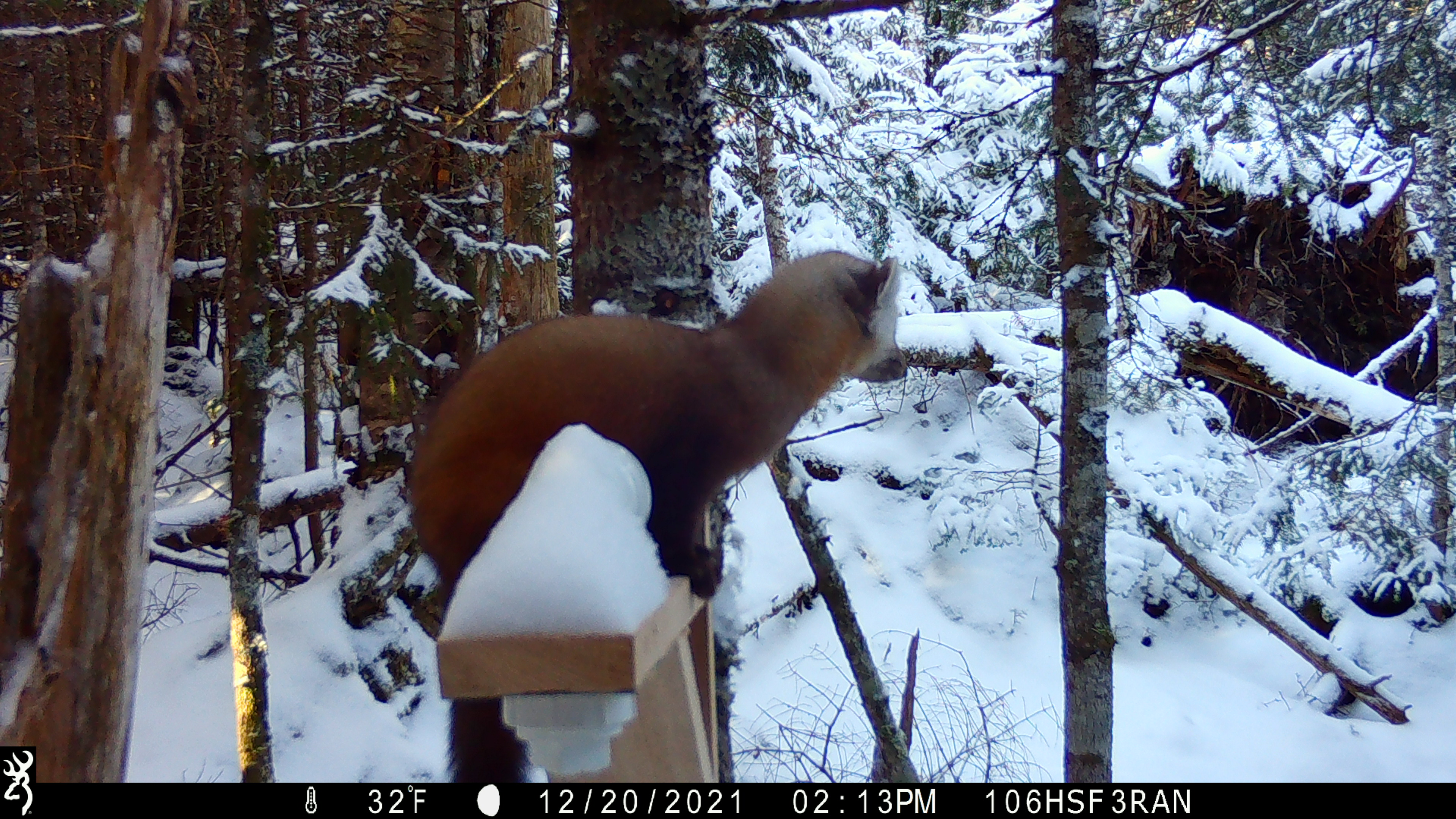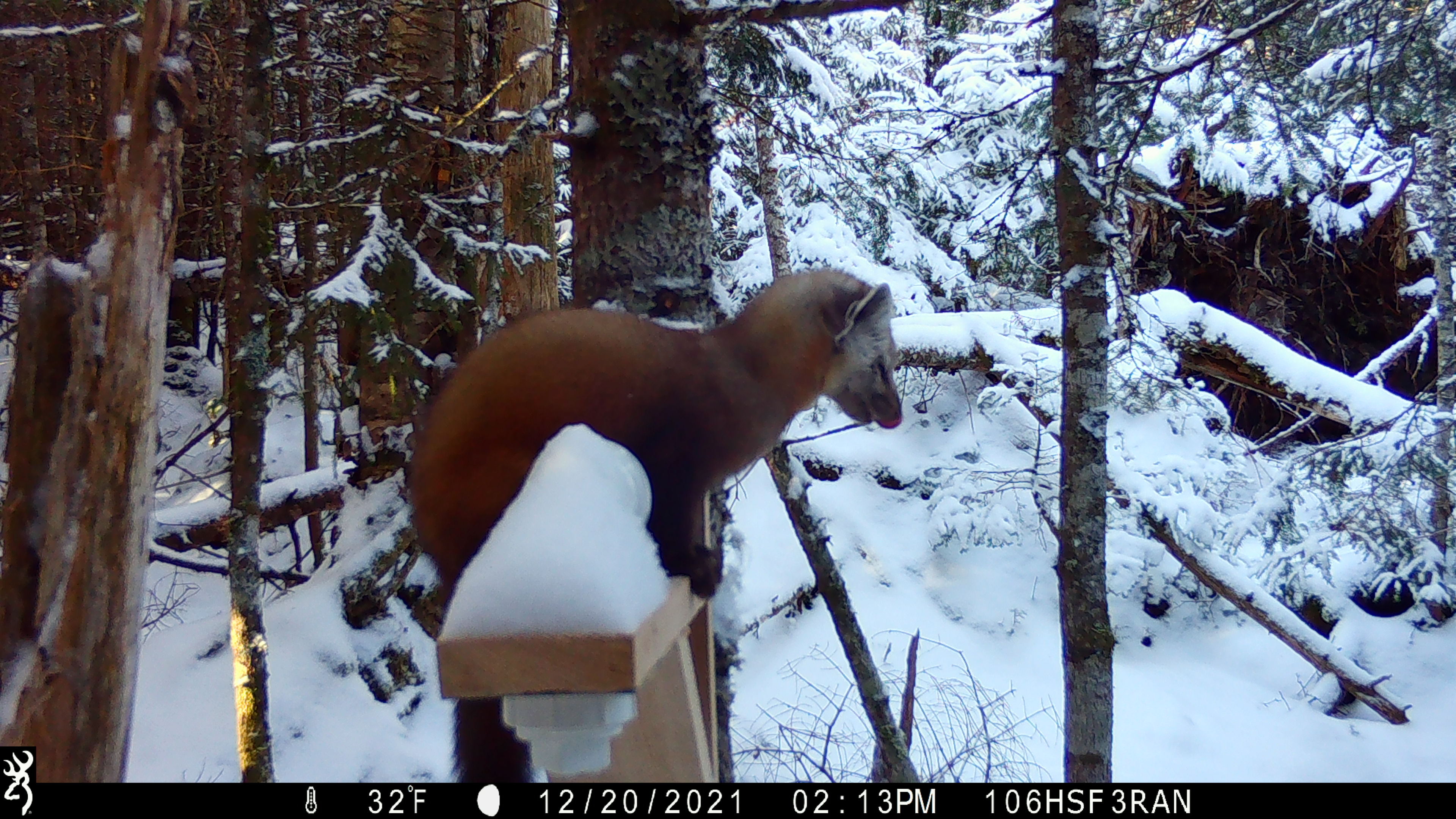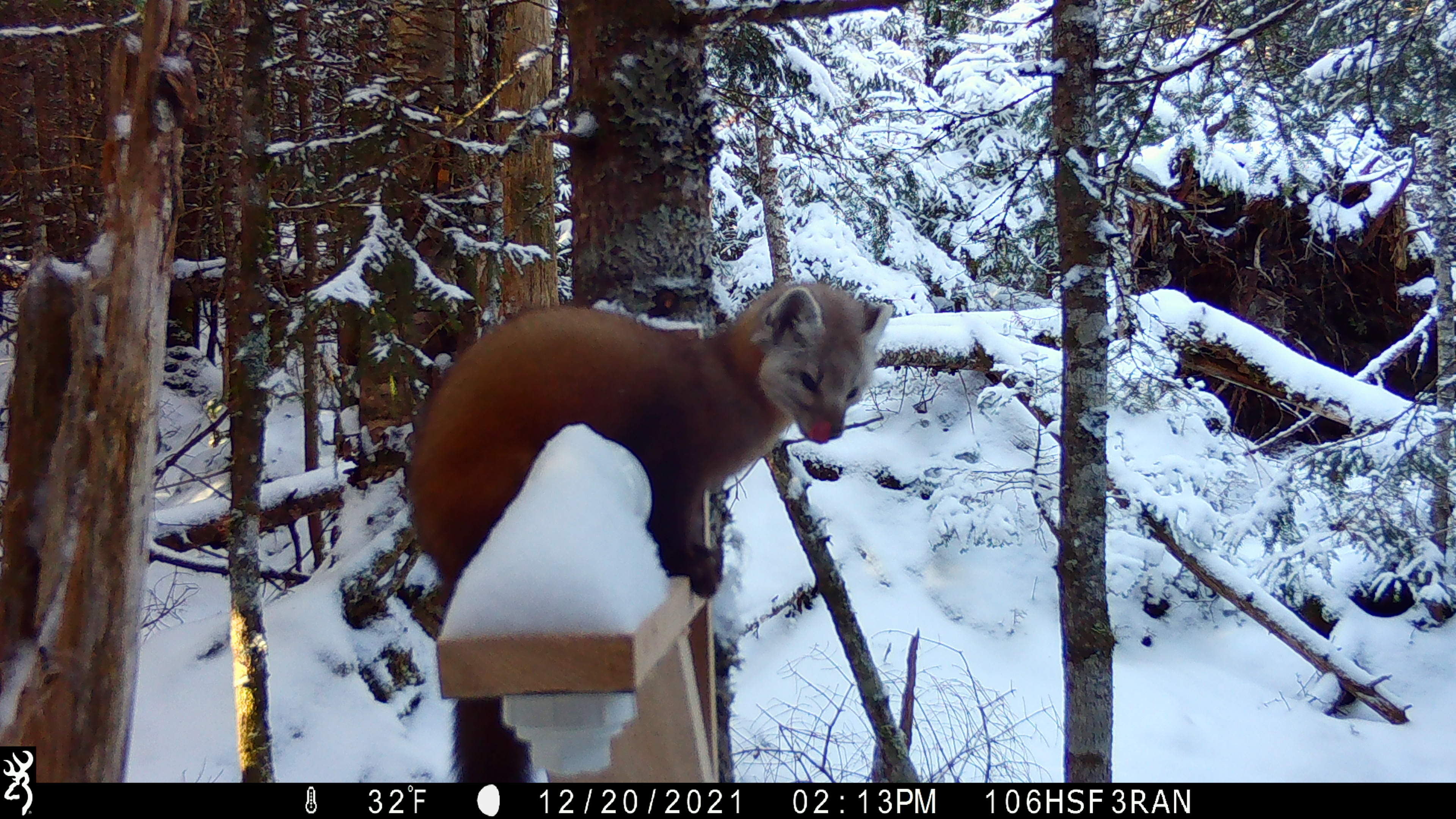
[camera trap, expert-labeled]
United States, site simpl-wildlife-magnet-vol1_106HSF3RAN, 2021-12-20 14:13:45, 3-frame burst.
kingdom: Animalia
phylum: Chordata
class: Mammalia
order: Carnivora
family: Mustelidae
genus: Martes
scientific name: Martes americana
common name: american marten